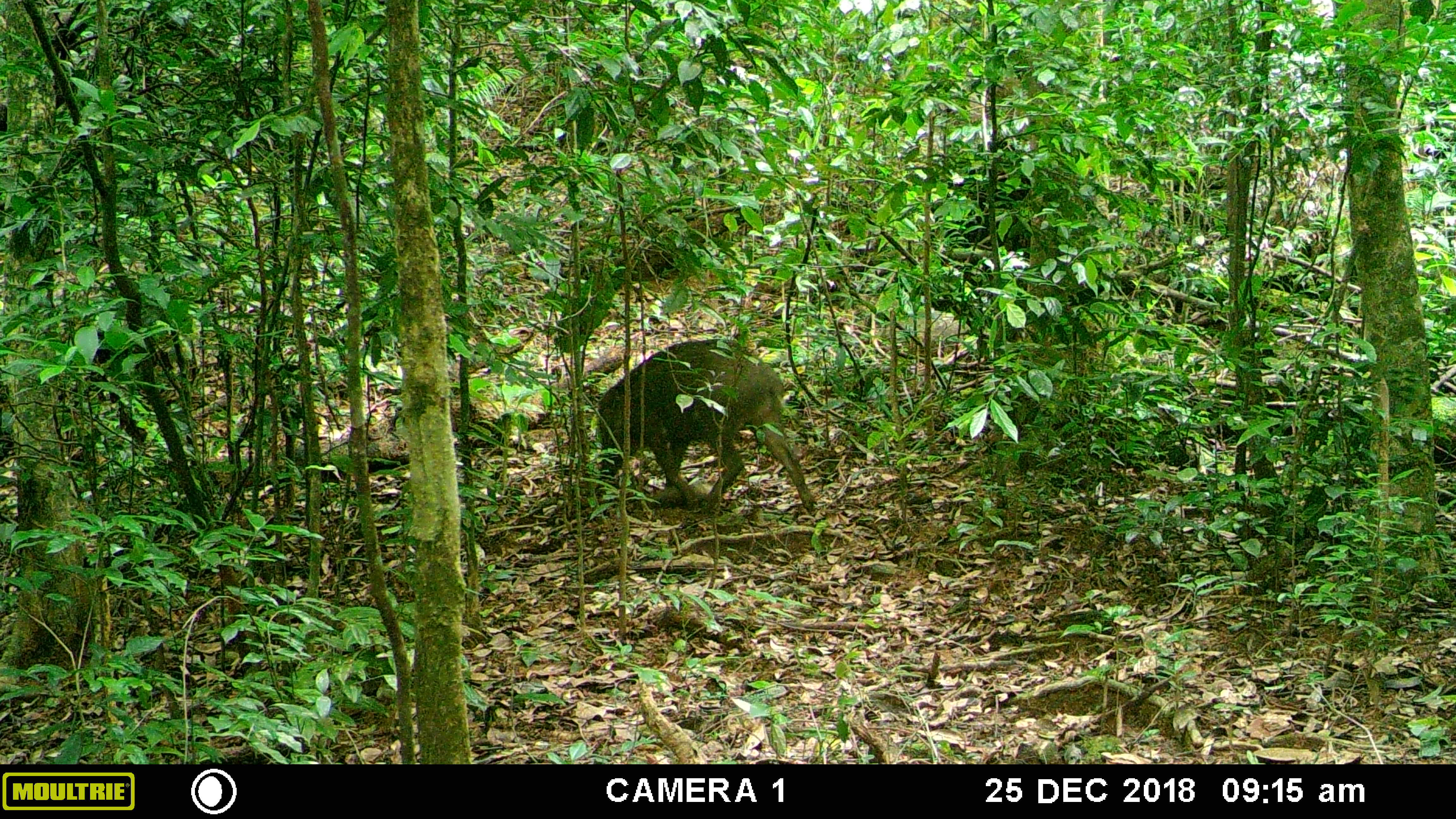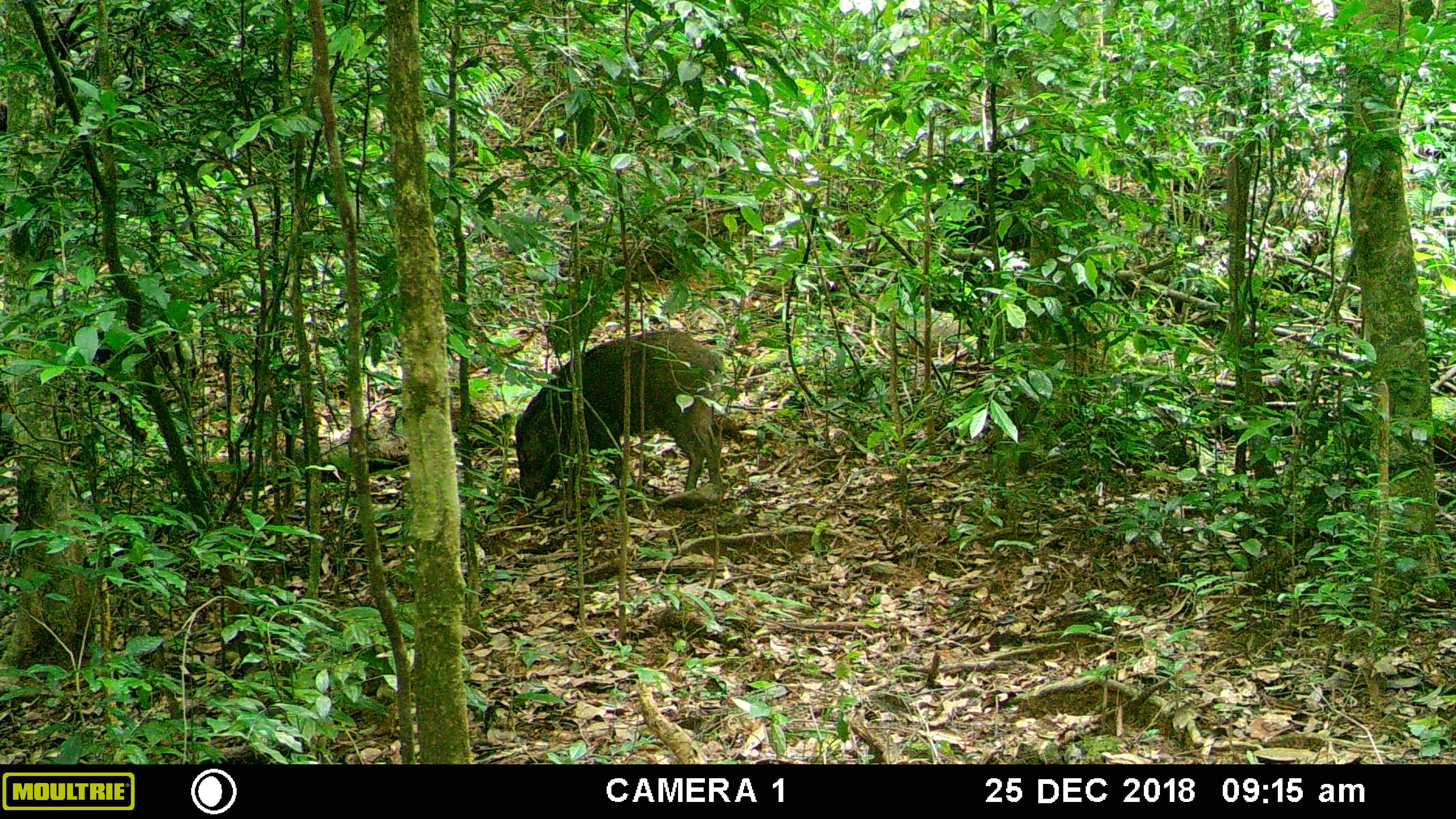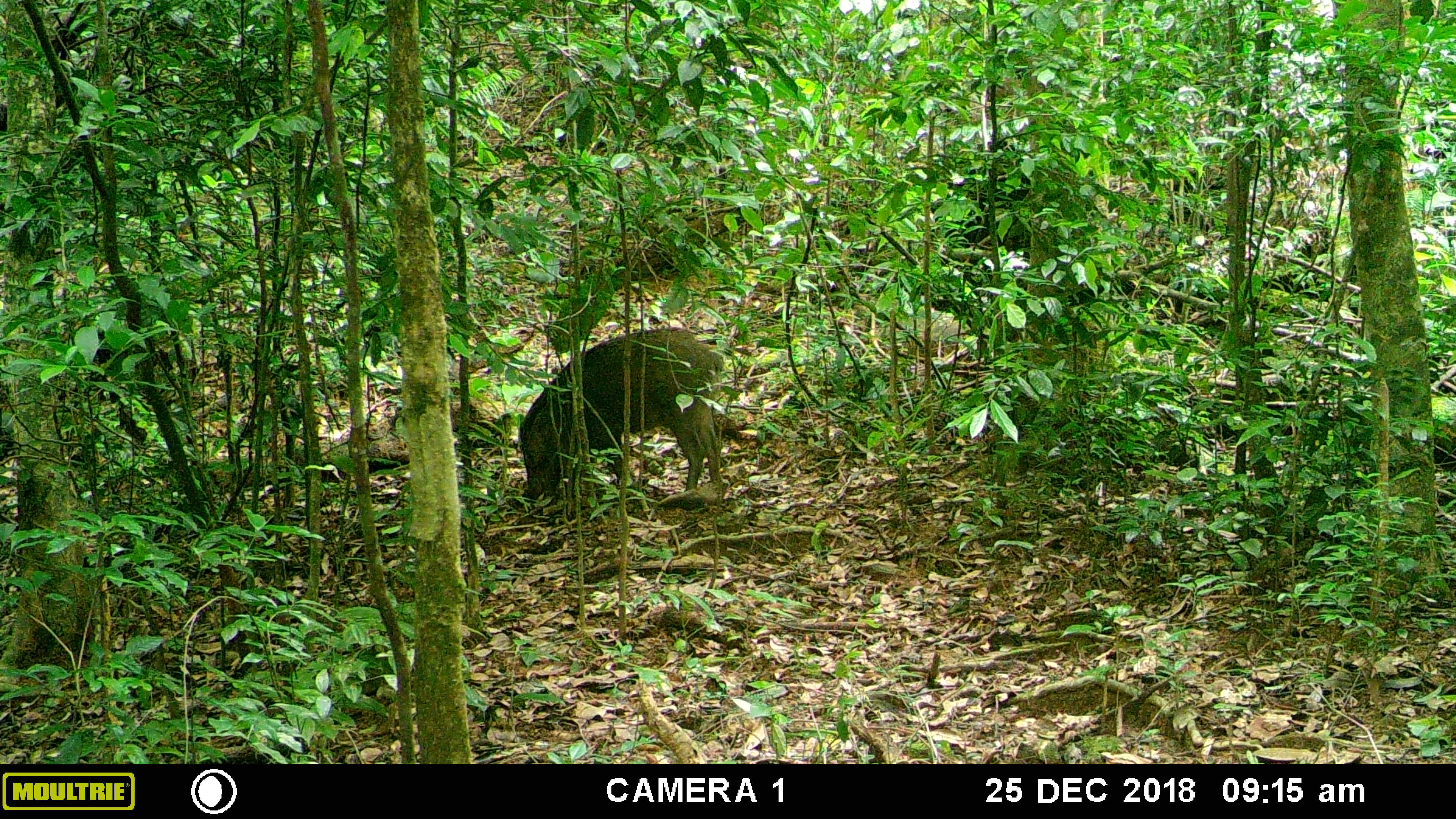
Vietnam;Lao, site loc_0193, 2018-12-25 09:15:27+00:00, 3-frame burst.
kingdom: Animalia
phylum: Chordata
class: Mammalia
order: Artiodactyla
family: Suidae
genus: Sus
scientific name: Sus scrofa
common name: eurasian wild pig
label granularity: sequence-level